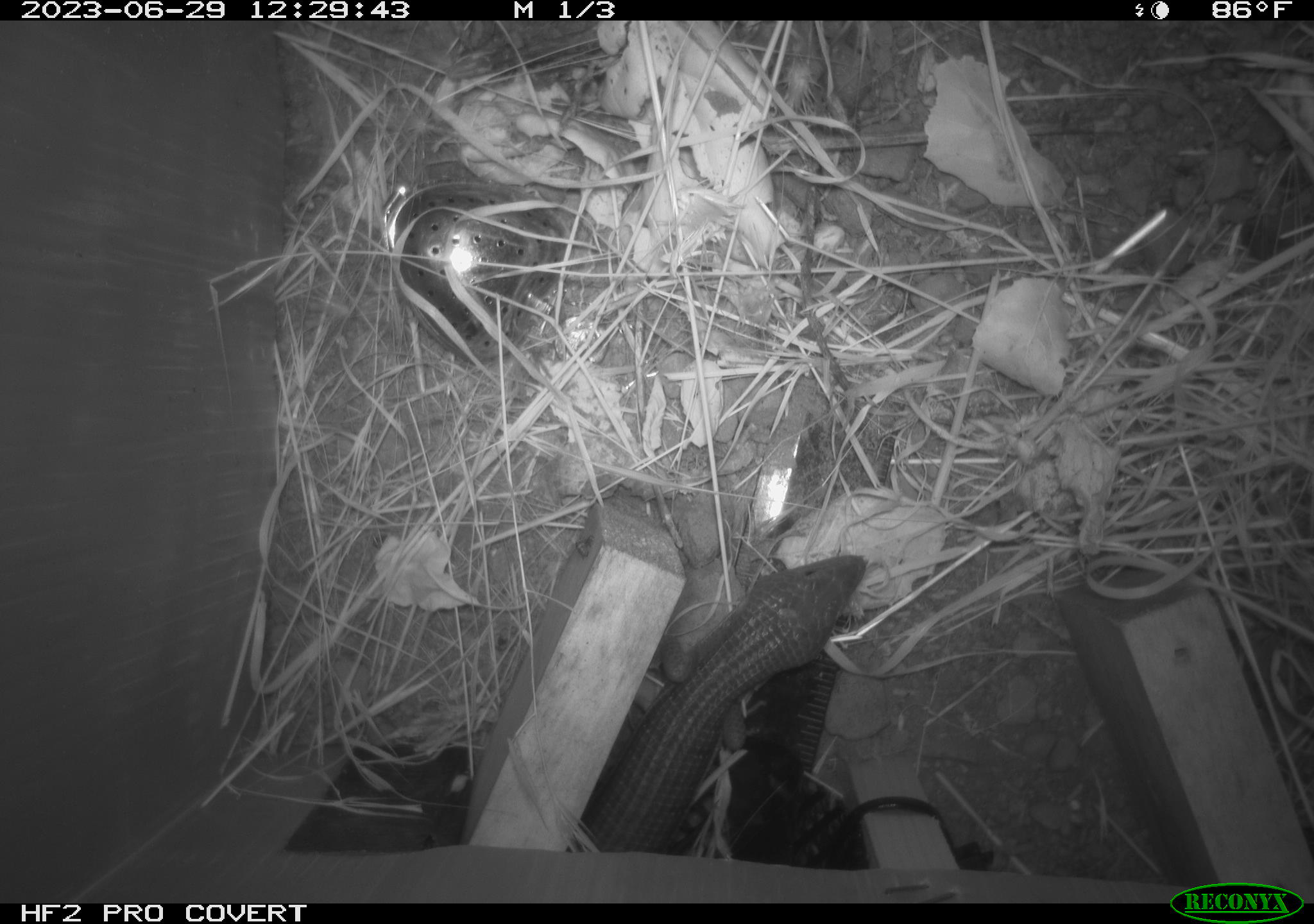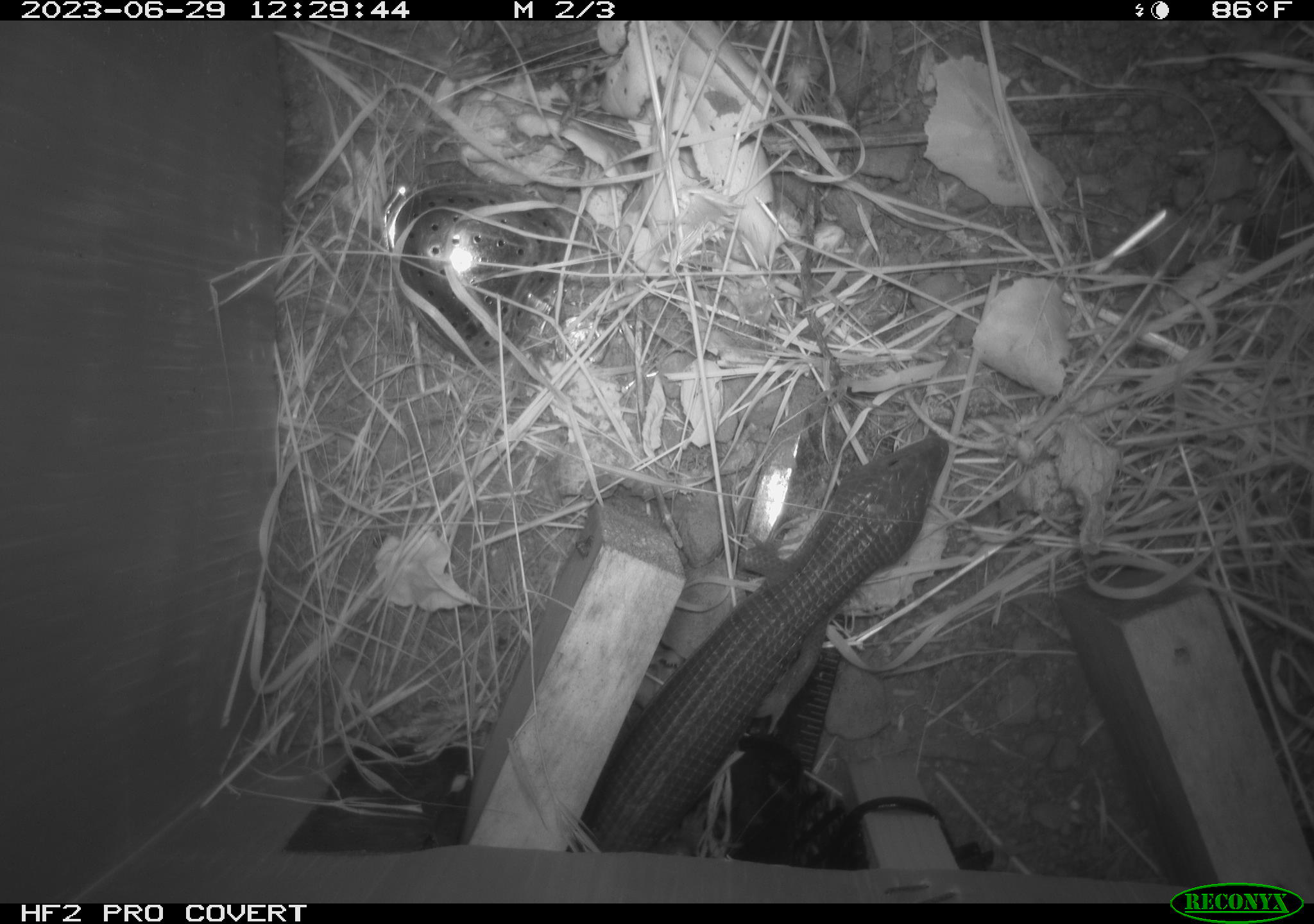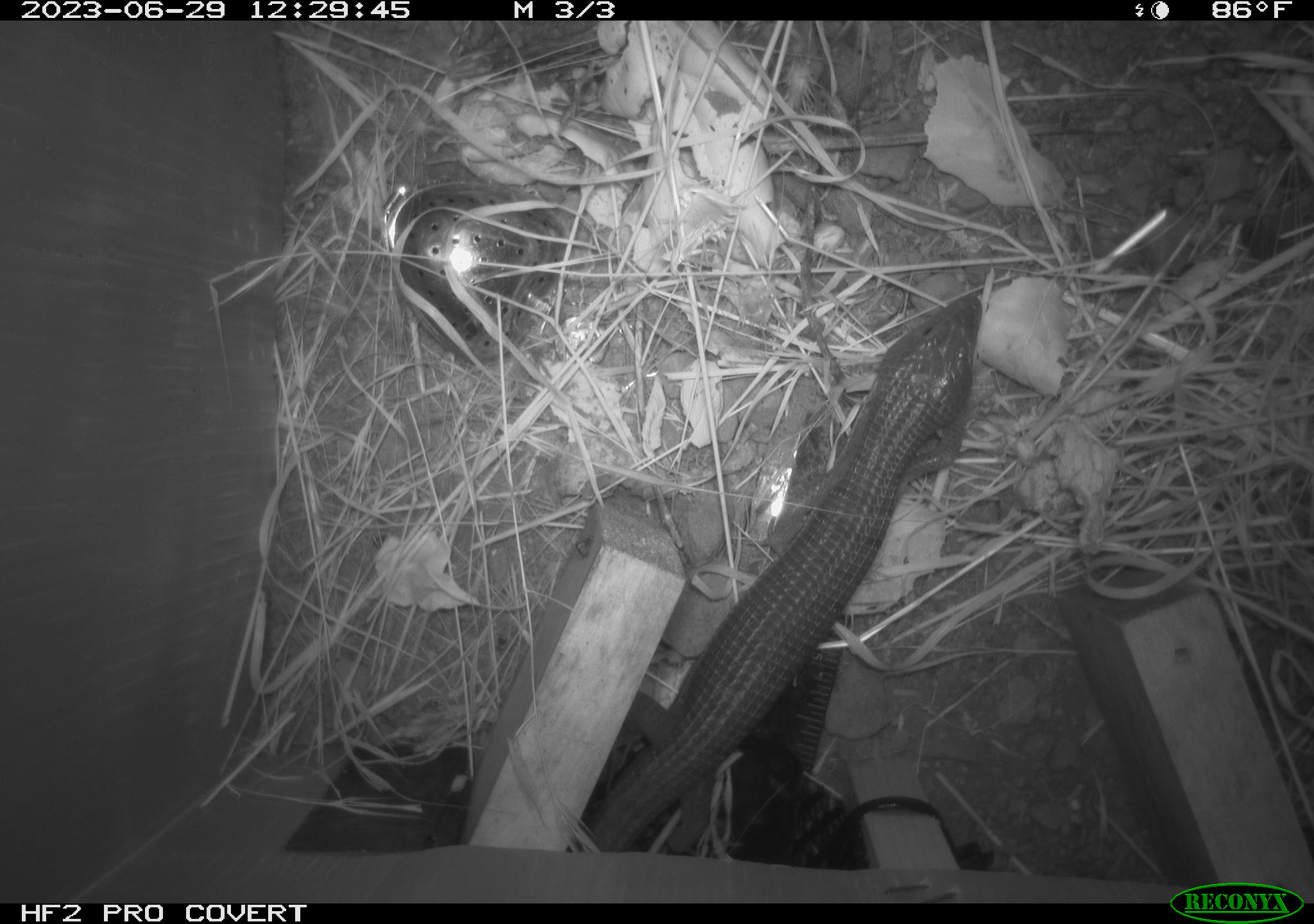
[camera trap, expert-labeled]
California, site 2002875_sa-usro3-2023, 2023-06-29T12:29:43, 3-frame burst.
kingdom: Animalia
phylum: Chordata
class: Reptilia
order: Squamata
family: Anguidae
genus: Elgaria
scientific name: Elgaria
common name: alligator lizards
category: elgaria species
Elgaria species (alligator lizards) (Elgaria).